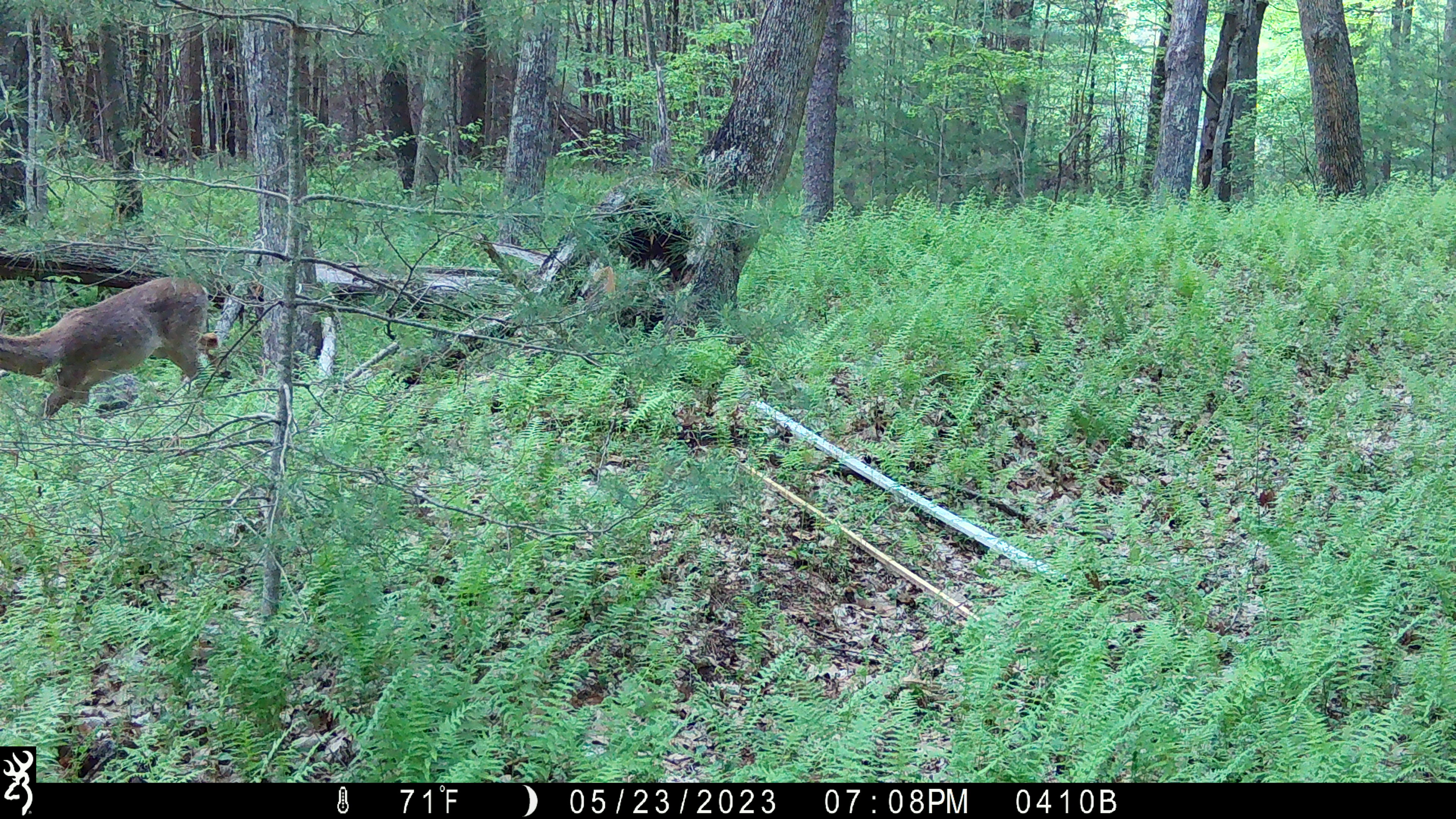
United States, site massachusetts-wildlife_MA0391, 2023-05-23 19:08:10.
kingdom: Animalia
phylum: Chordata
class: Mammalia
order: Artiodactyla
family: Cervidae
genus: Odocoileus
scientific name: Odocoileus virginianus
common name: white-tailed deer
White-tailed deer (Odocoileus virginianus).